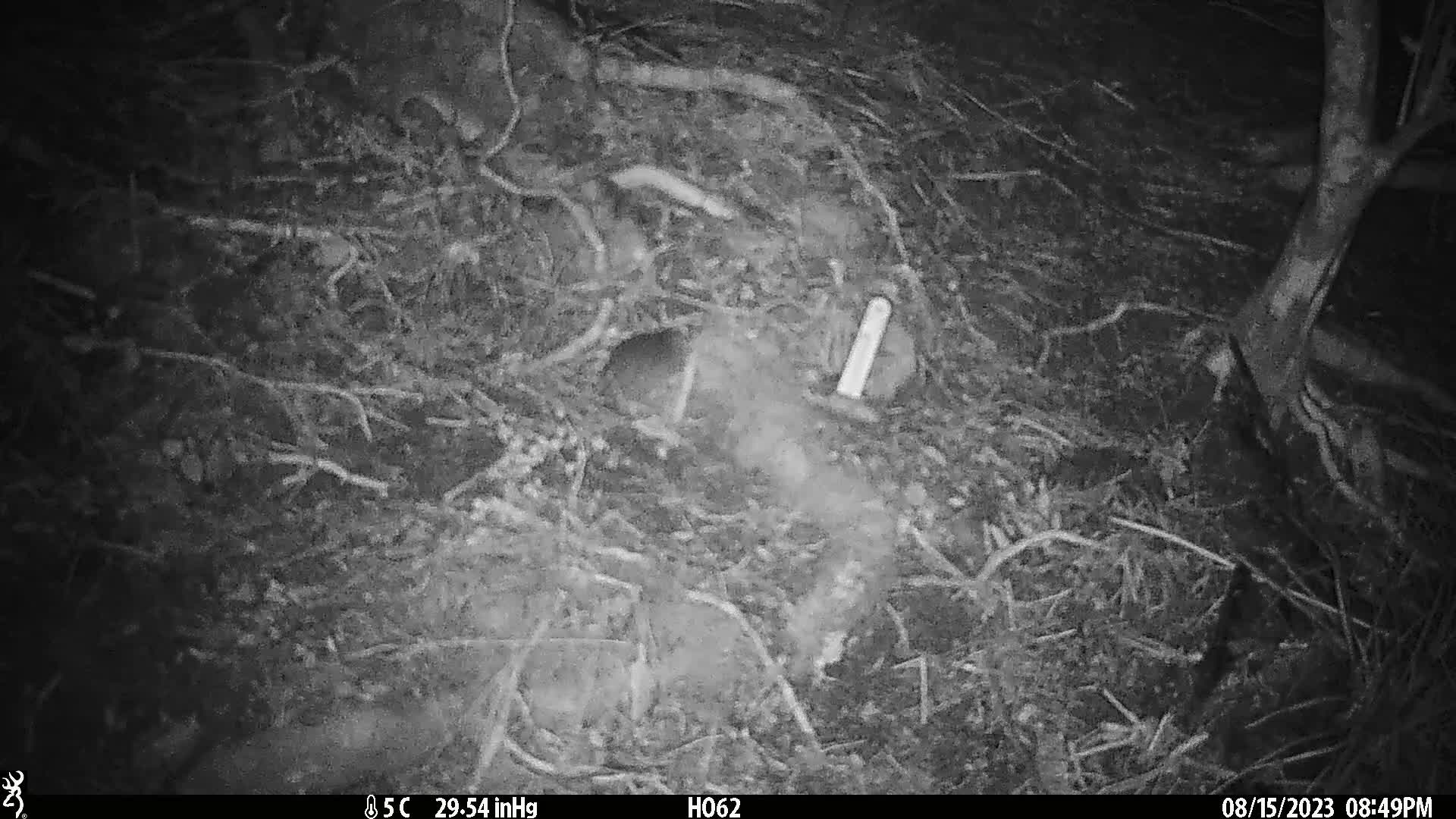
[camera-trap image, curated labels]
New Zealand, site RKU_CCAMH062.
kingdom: Animalia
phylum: Chordata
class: Mammalia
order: Rodentia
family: Muridae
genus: Rattus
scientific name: Rattus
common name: rat